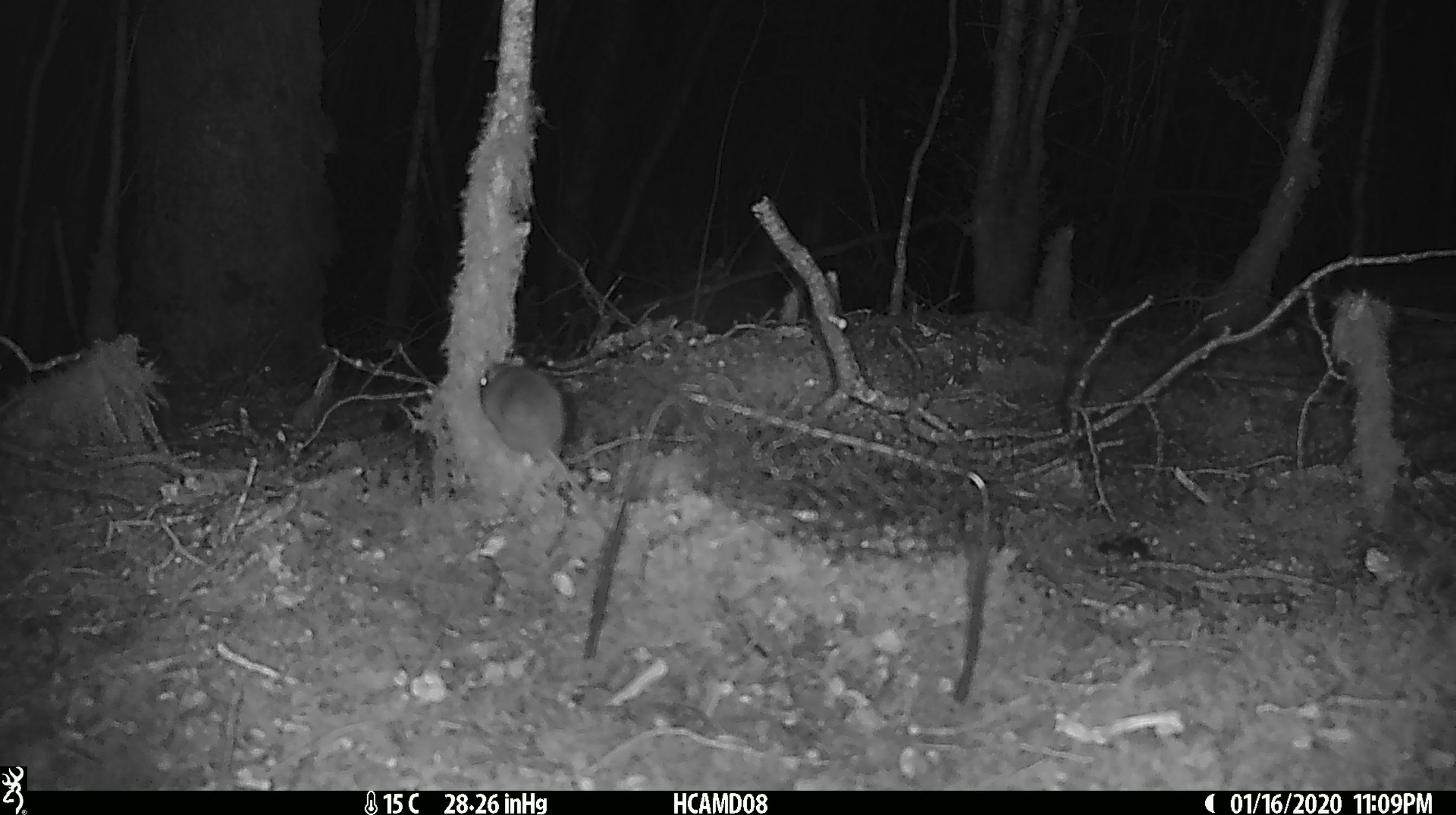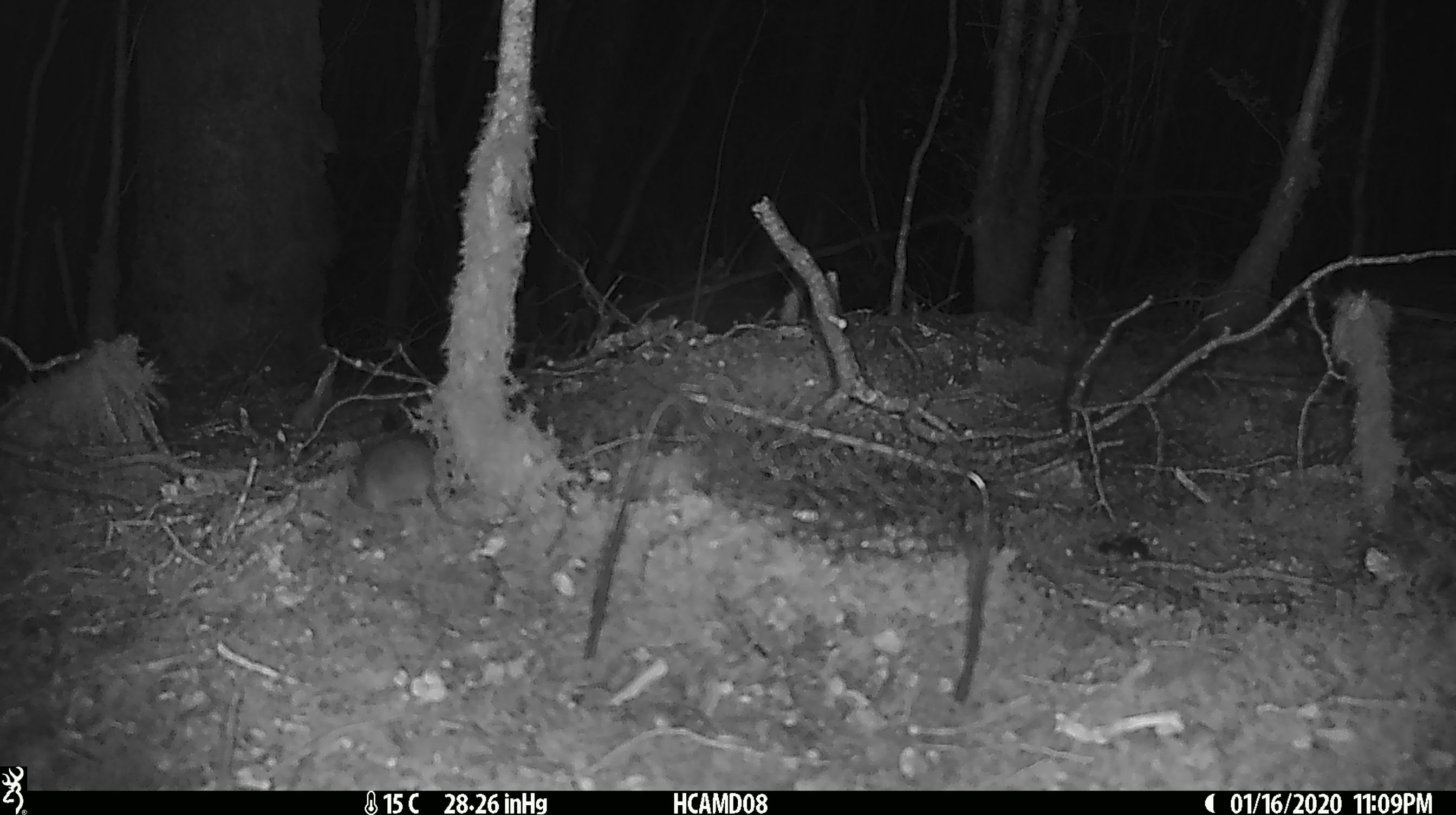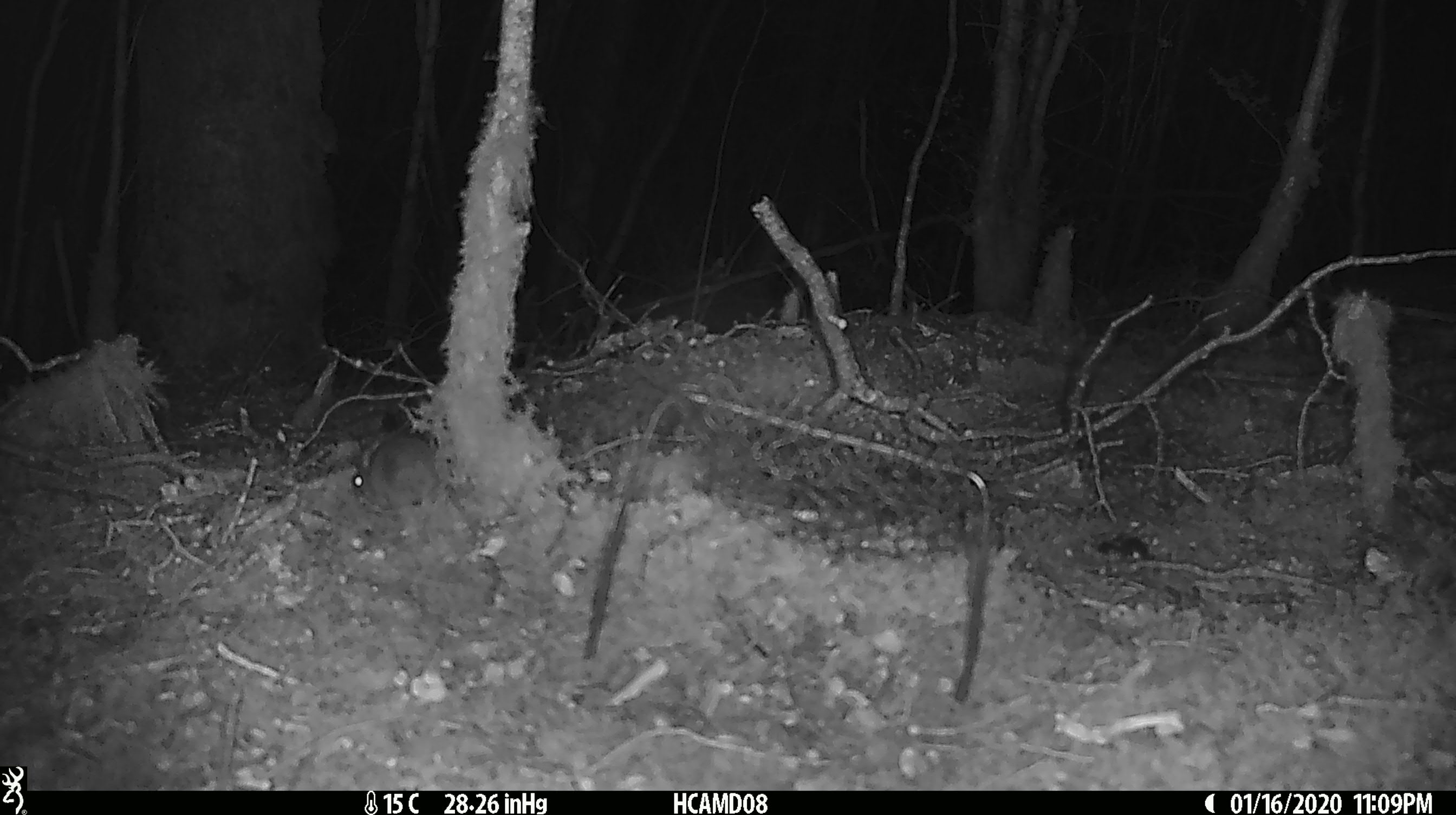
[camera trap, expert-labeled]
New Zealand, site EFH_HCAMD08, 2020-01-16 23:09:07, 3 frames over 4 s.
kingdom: Animalia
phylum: Chordata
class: Mammalia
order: Rodentia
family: Muridae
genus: Mus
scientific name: Mus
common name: mouse